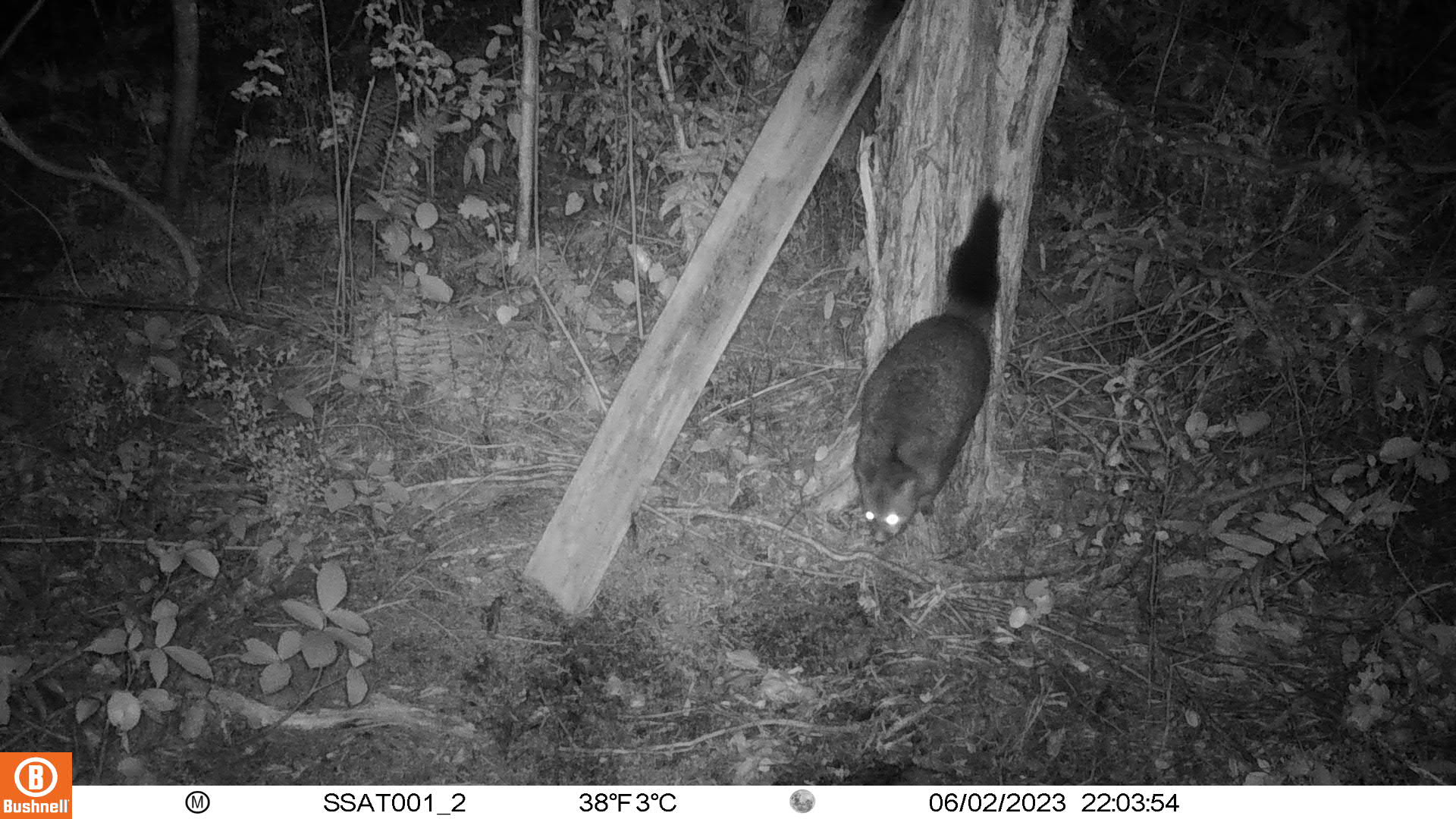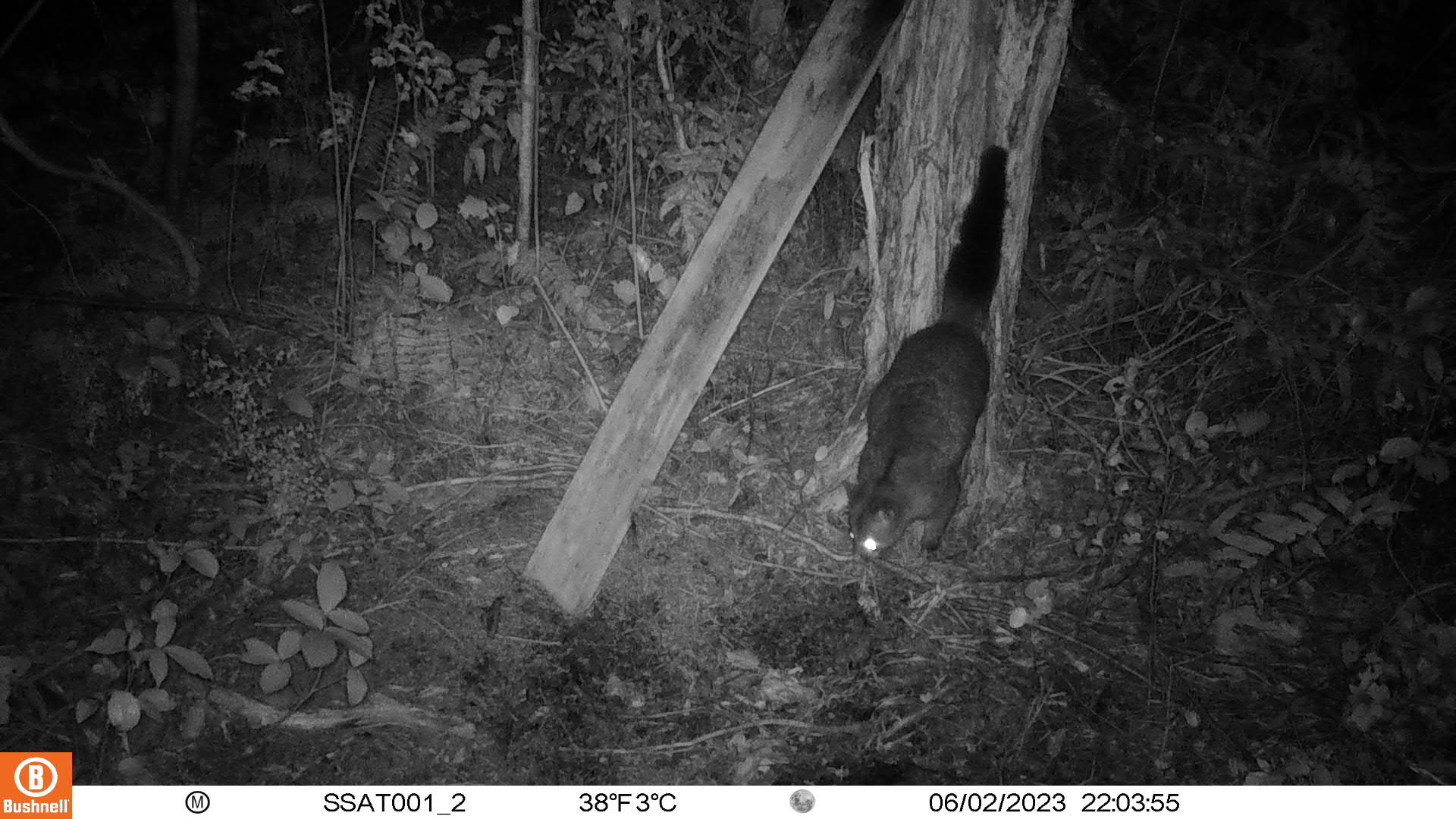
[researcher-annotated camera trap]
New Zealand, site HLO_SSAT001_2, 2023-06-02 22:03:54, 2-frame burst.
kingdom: Animalia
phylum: Chordata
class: Mammalia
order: Diprotodontia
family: Phalangeridae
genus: Trichosurus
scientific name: Trichosurus vulpecula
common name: common brushtail possum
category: possum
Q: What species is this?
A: Possum (common brushtail possum) (Trichosurus vulpecula).